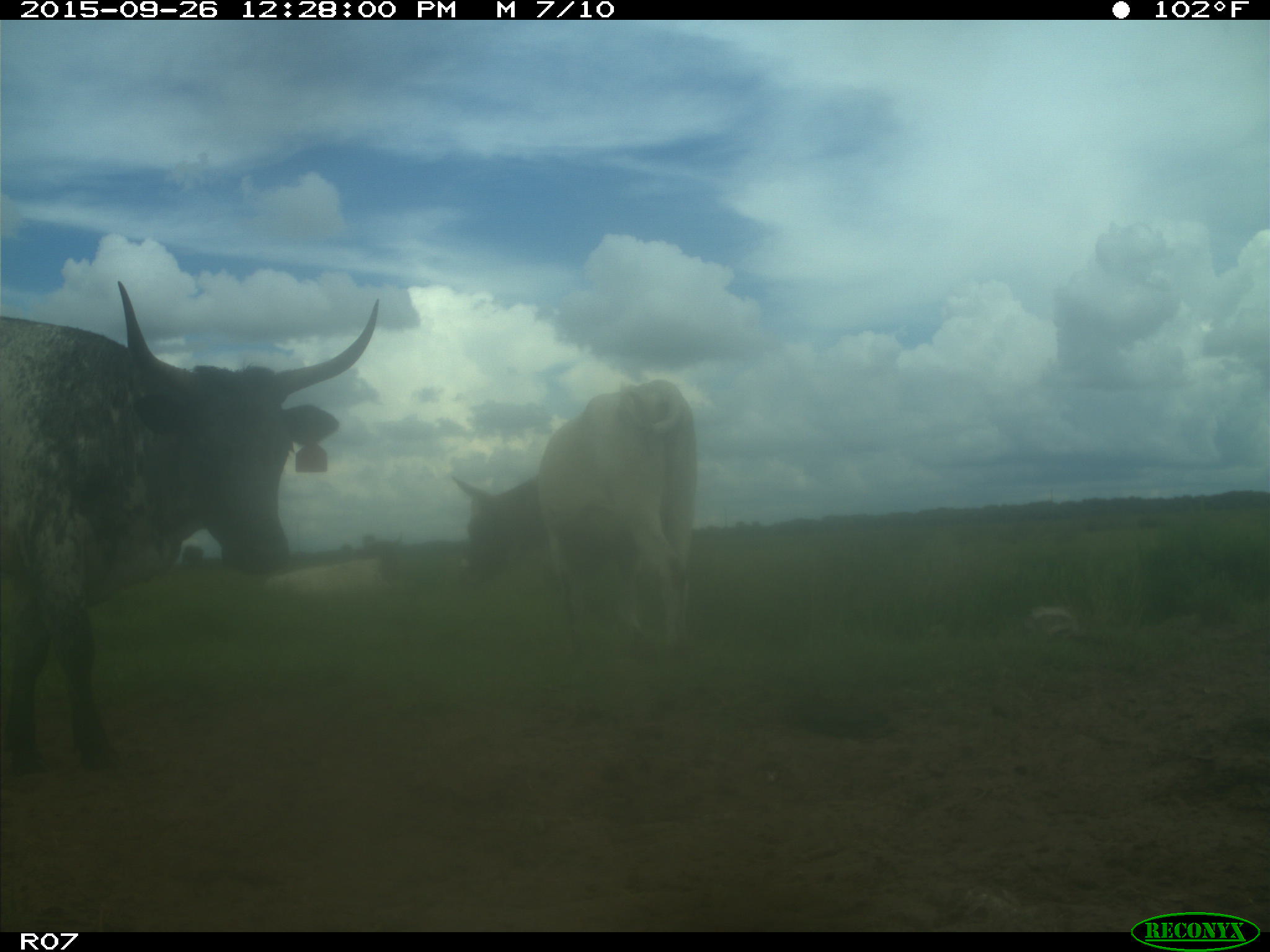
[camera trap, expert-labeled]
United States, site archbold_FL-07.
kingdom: Animalia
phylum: Chordata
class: Mammalia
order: Artiodactyla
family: Bovidae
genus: Bos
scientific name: Bos taurus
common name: domestic cow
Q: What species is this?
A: Bos taurus (domestic cow).